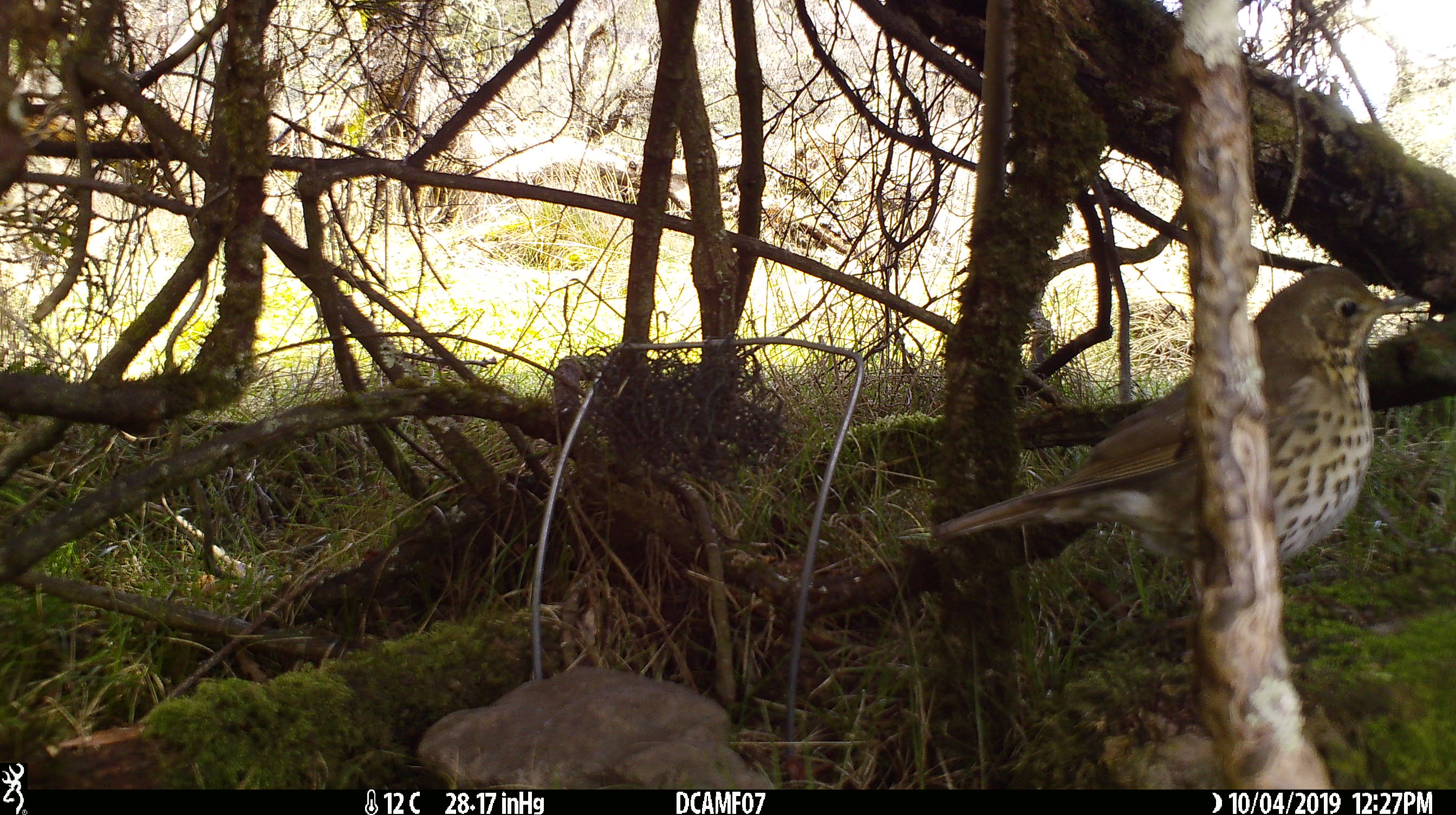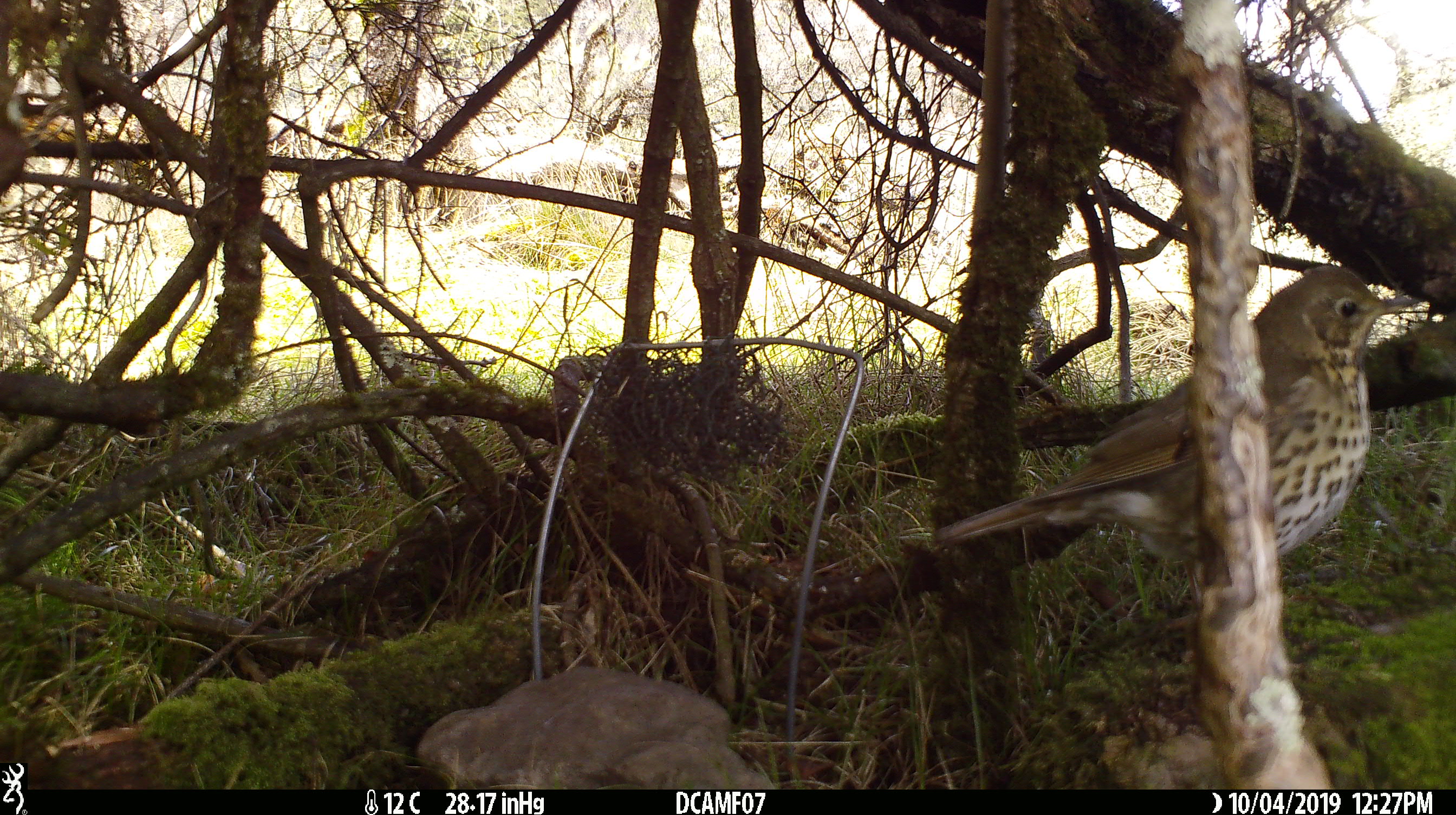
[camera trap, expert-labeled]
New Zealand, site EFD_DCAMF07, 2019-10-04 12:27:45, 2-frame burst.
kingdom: Animalia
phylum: Chordata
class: Aves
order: Passeriformes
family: Turdidae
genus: Turdus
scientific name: Turdus philomelos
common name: song thrush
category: thrush